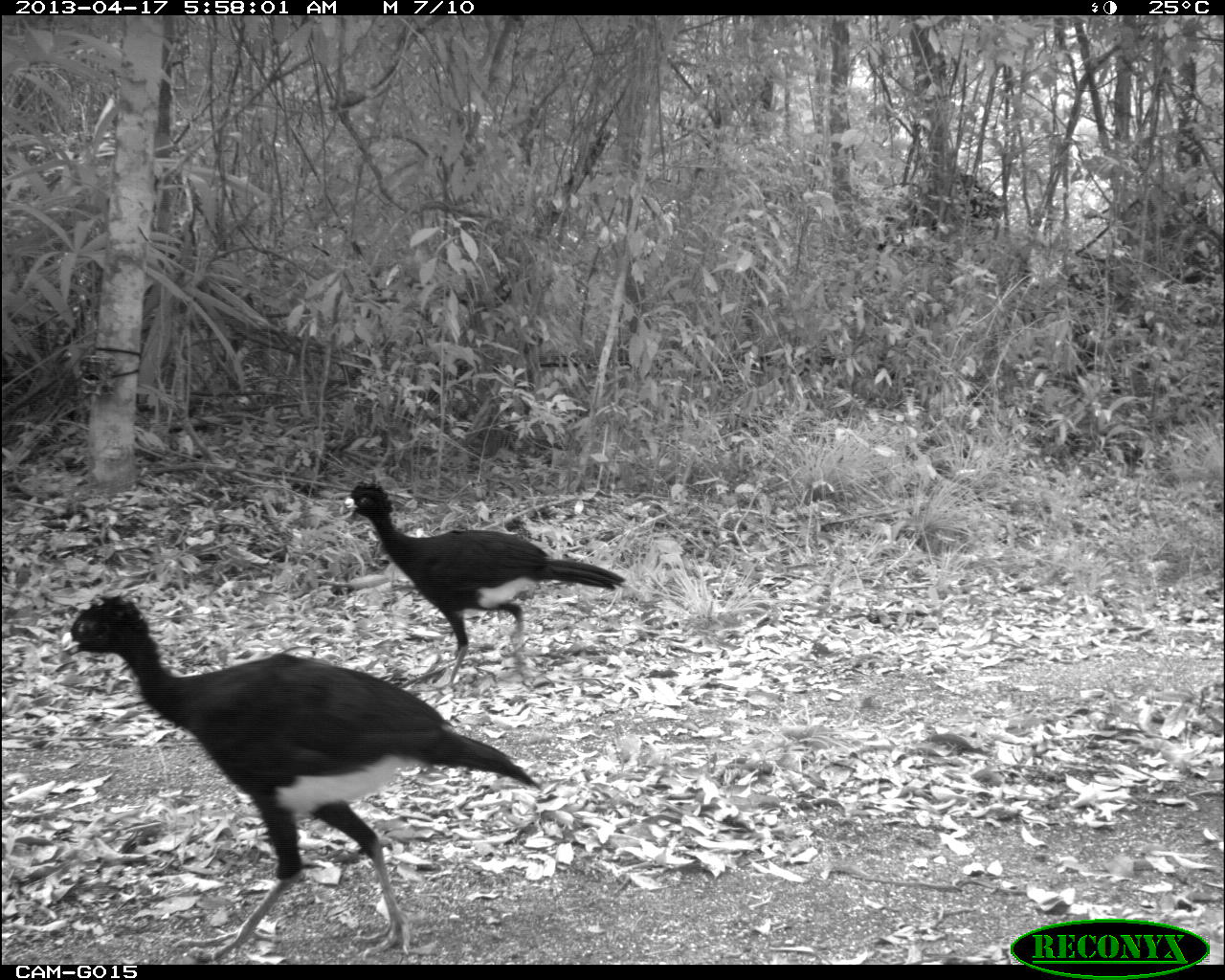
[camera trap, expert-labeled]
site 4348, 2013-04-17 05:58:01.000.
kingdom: Animalia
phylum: Chordata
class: Aves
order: Galliformes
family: Cracidae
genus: Crax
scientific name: Crax rubra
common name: great curassow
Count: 2.